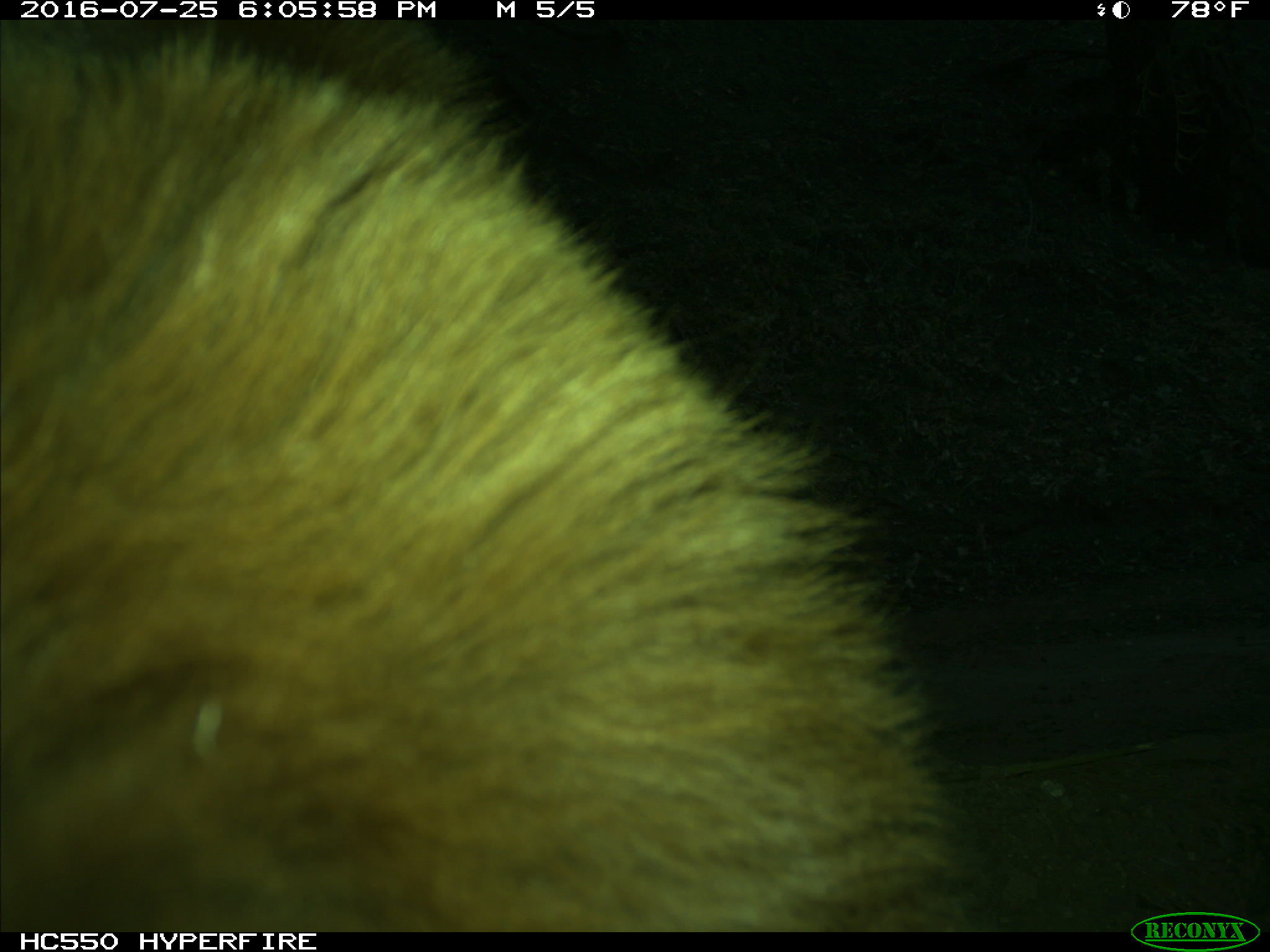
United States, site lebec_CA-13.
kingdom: Animalia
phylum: Chordata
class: Mammalia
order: Carnivora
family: Ursidae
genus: Ursus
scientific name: Ursus americanus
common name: american black bear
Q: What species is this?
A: Ursus americanus (american black bear).